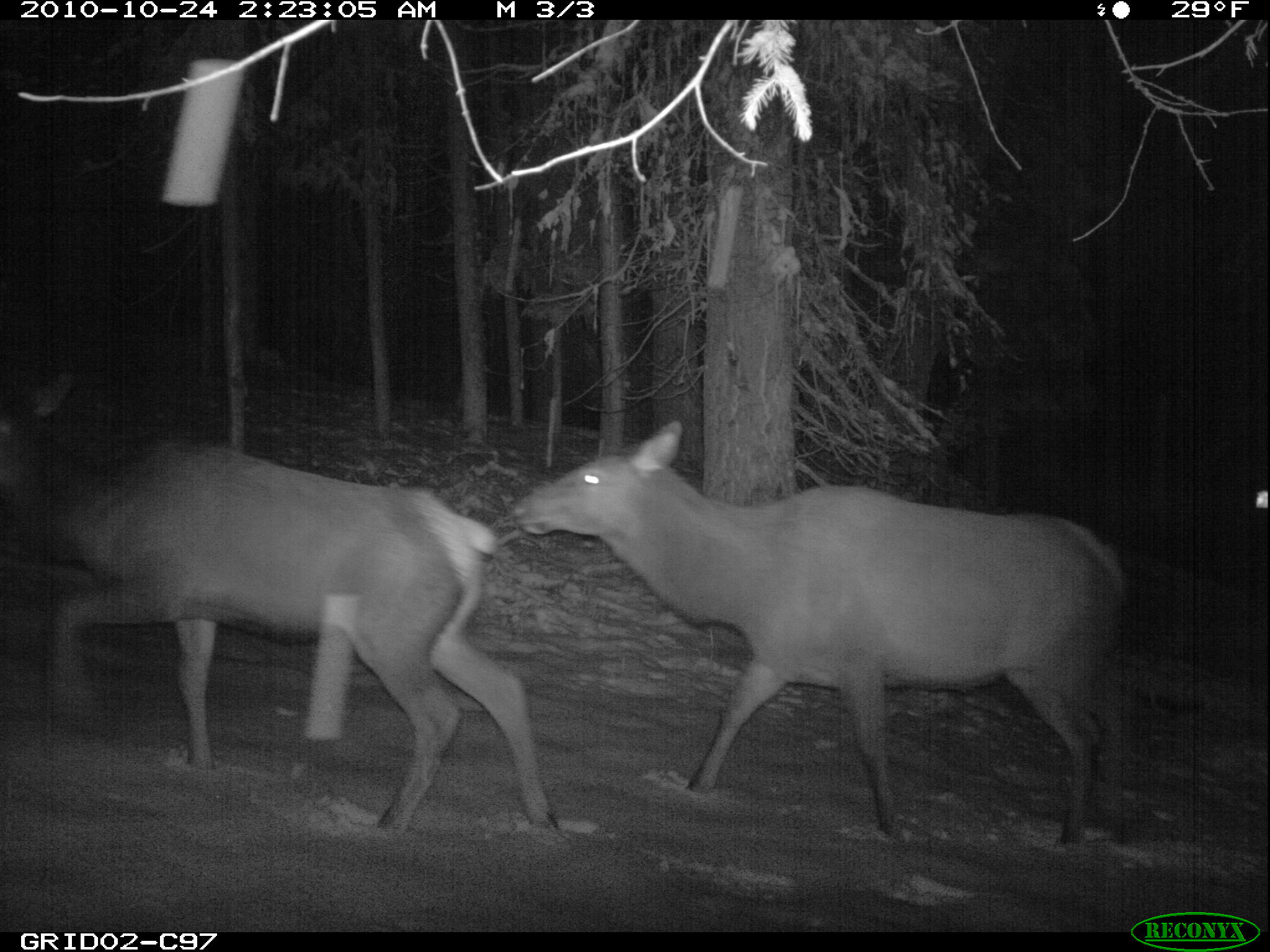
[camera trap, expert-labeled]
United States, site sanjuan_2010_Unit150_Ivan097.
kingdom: Animalia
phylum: Chordata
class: Mammalia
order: Artiodactyla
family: Cervidae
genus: Cervus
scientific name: Cervus elaphus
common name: red deer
Cervus elaphus (red deer).